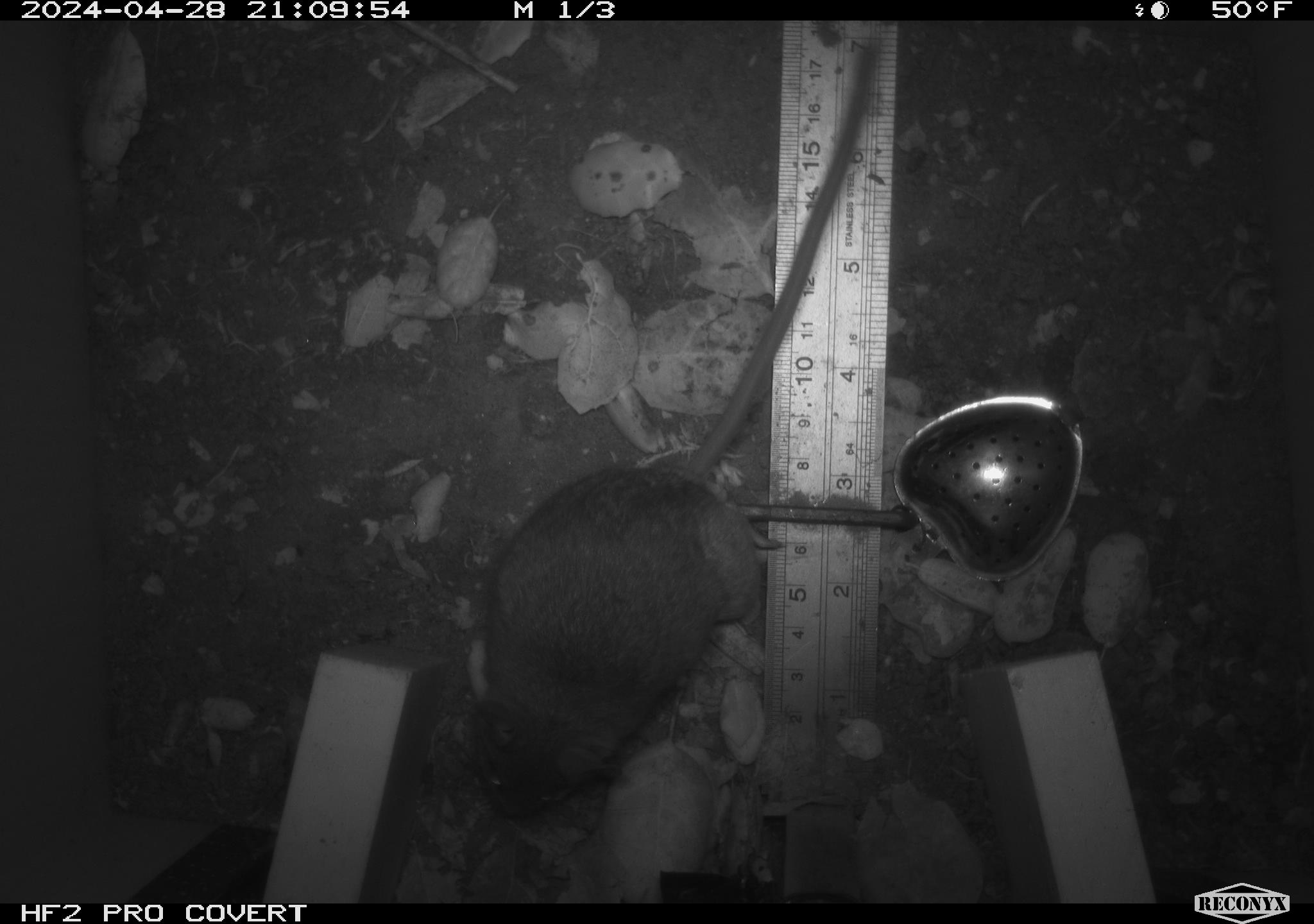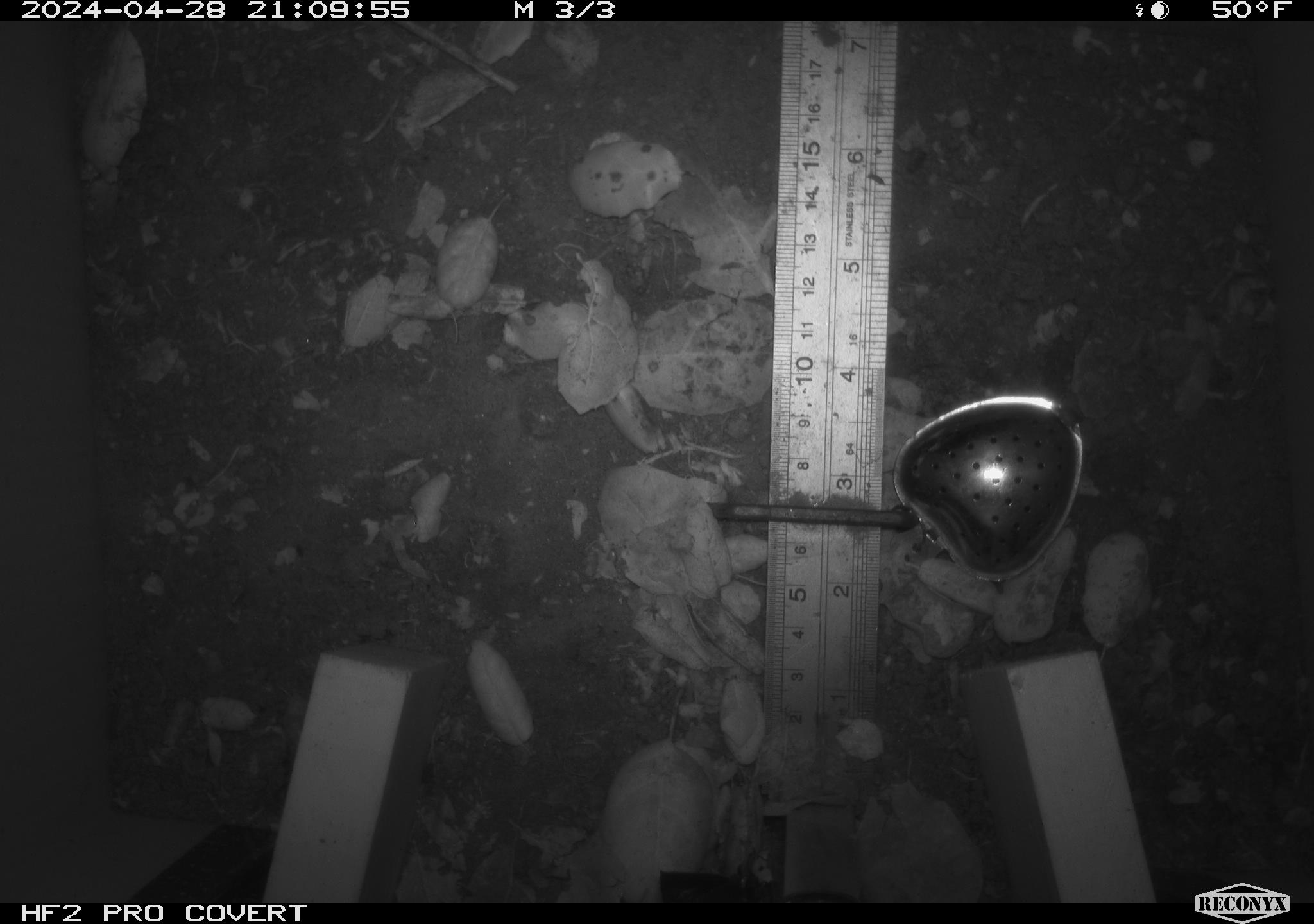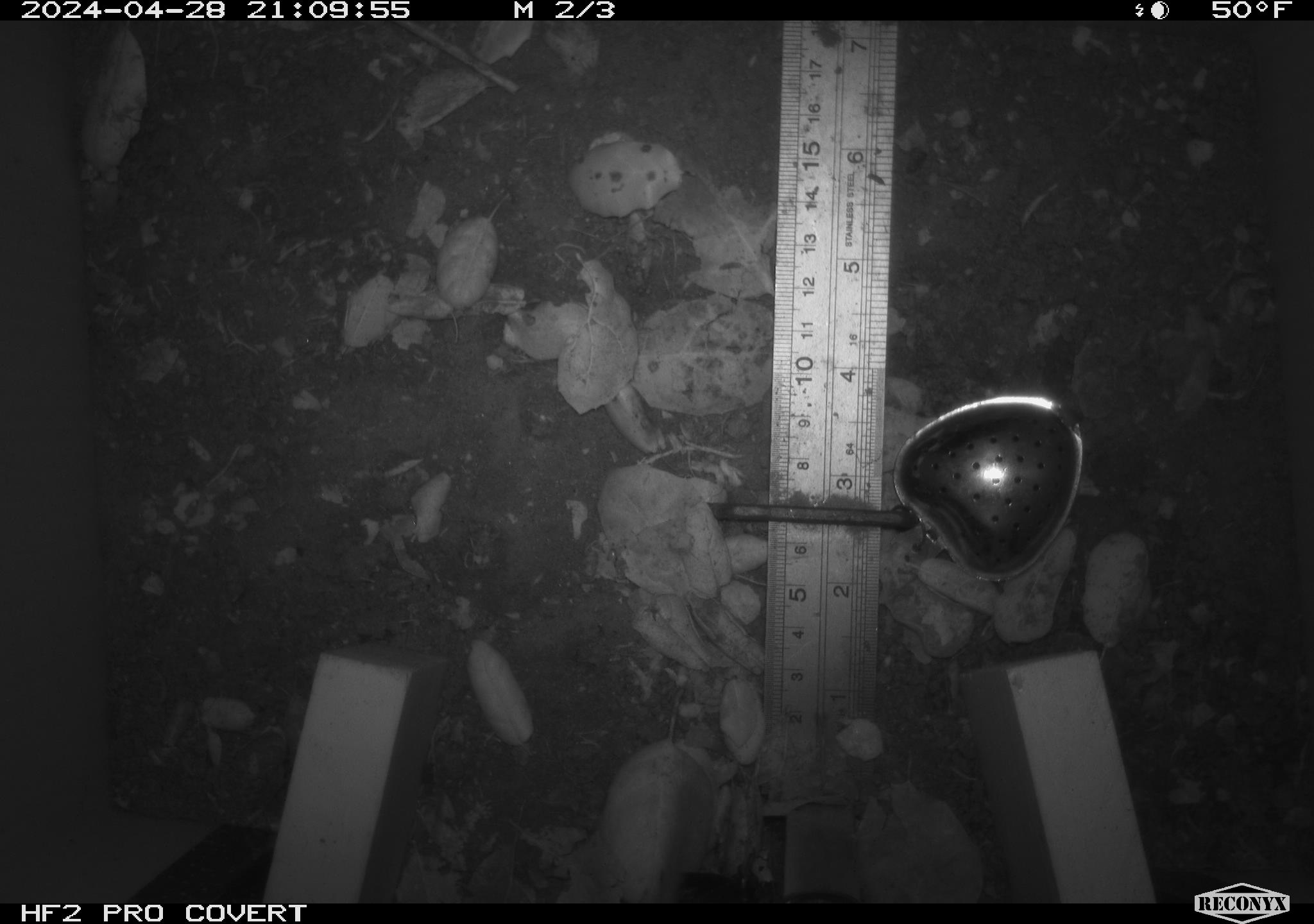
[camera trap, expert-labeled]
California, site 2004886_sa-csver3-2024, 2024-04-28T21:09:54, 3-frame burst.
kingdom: Animalia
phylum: Chordata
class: Mammalia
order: Rodentia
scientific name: Rodentia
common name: rodent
Rodent (Rodentia).